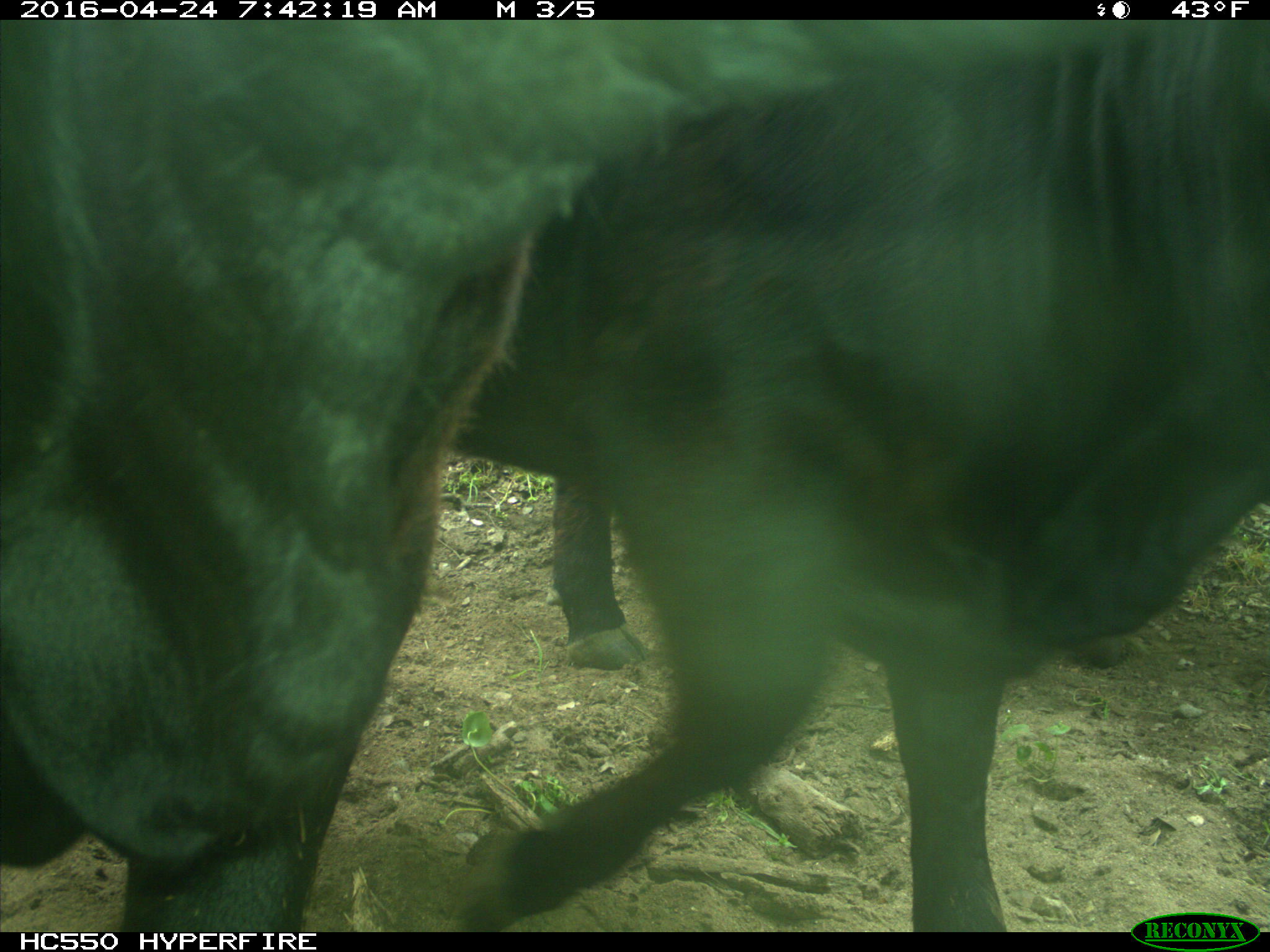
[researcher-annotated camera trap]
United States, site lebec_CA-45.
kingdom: Animalia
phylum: Chordata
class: Mammalia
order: Artiodactyla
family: Bovidae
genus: Bos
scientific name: Bos taurus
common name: domestic cow